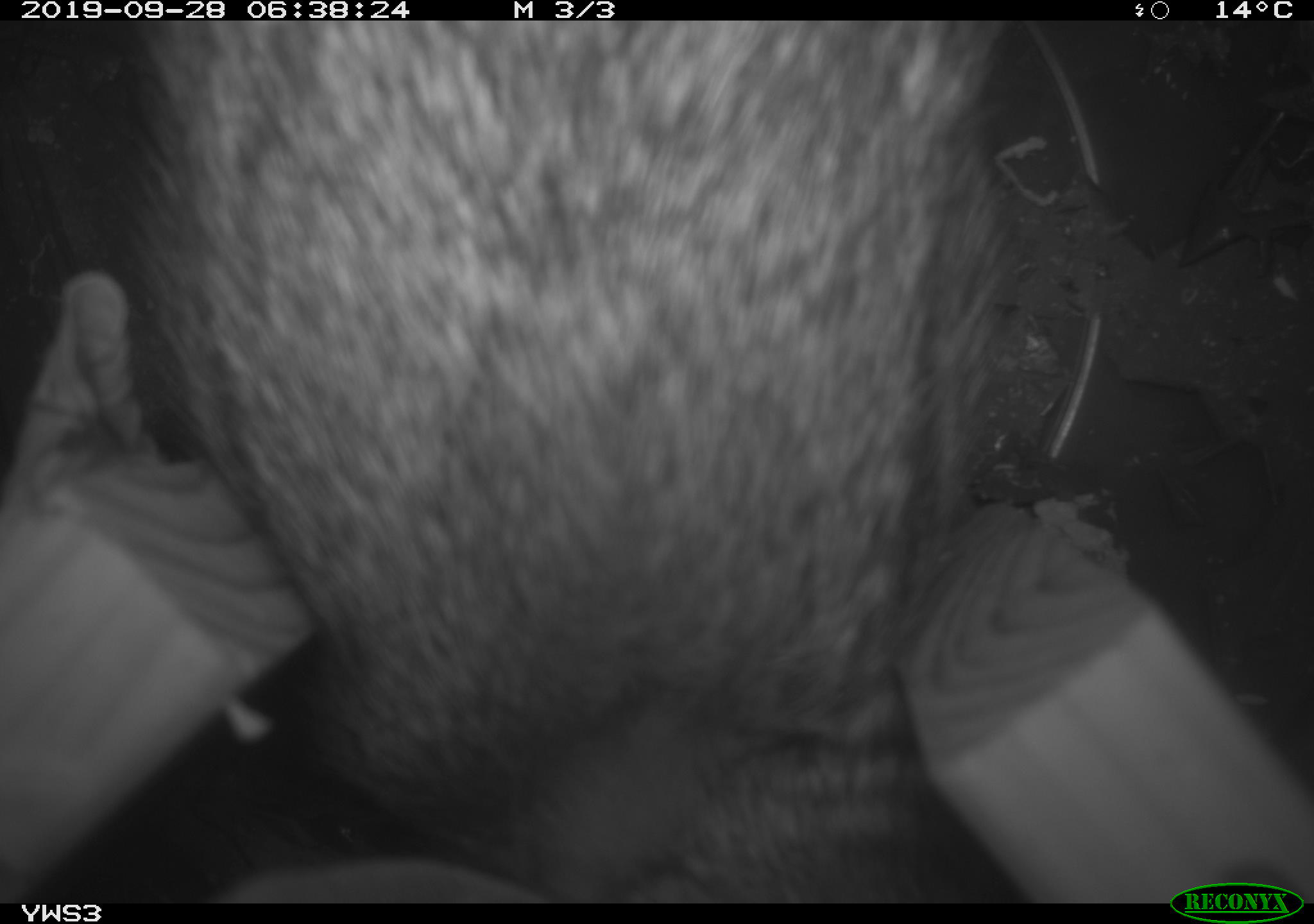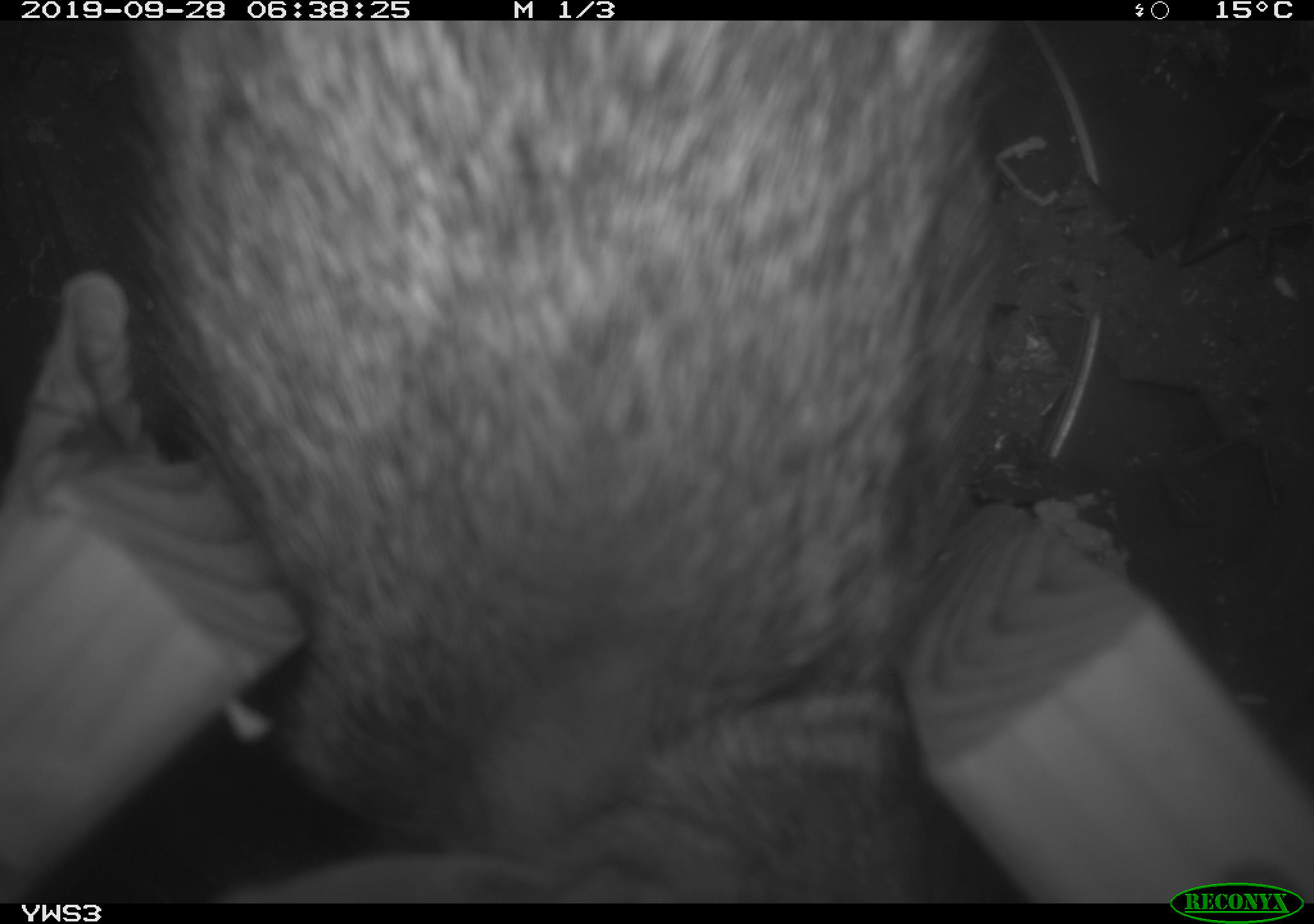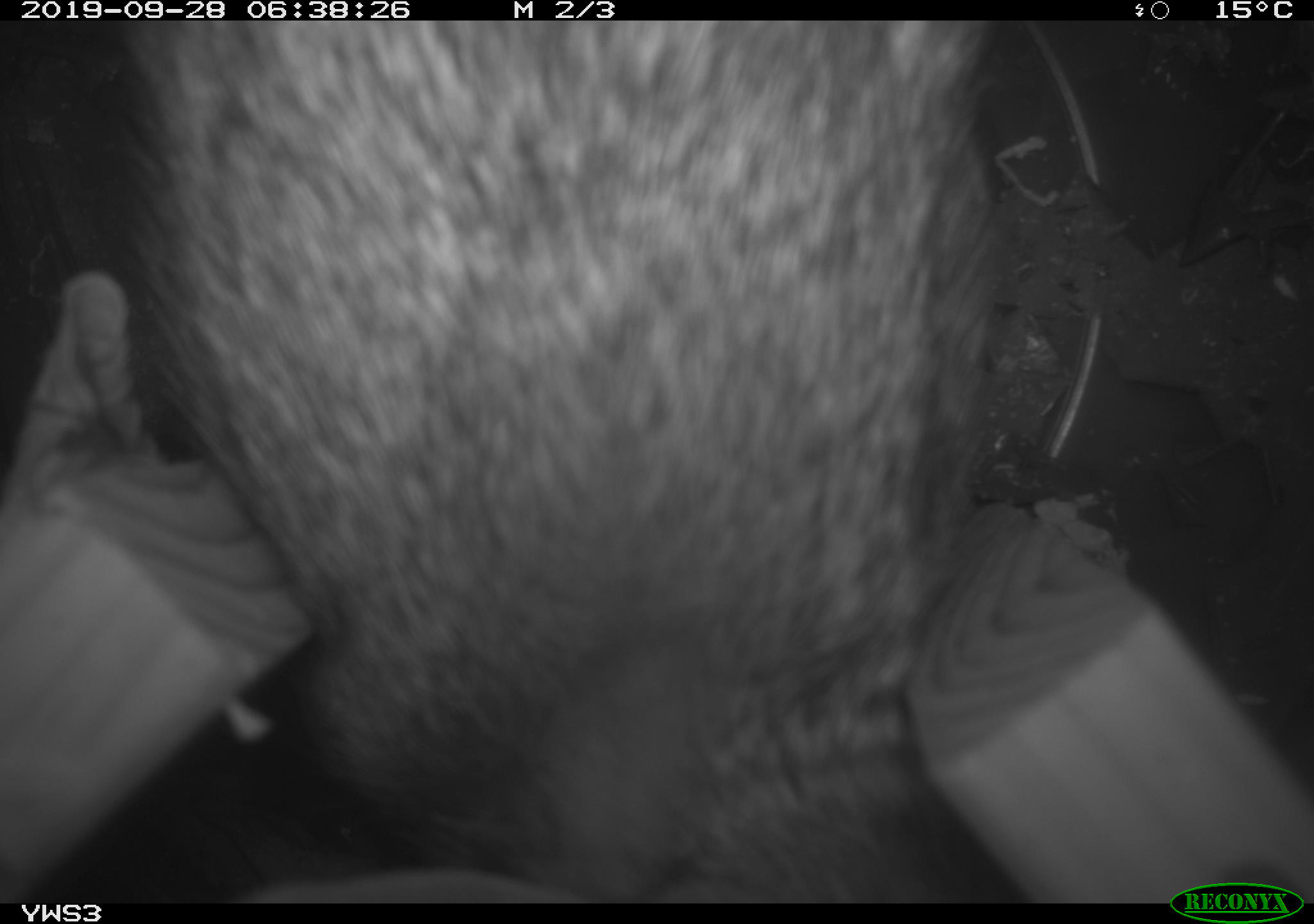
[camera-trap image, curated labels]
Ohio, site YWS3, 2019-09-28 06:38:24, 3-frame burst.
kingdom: Animalia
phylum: Chordata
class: Mammalia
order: Lagomorpha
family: Leporidae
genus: Sylvilagus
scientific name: Sylvilagus floridanus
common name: eastern cottontail